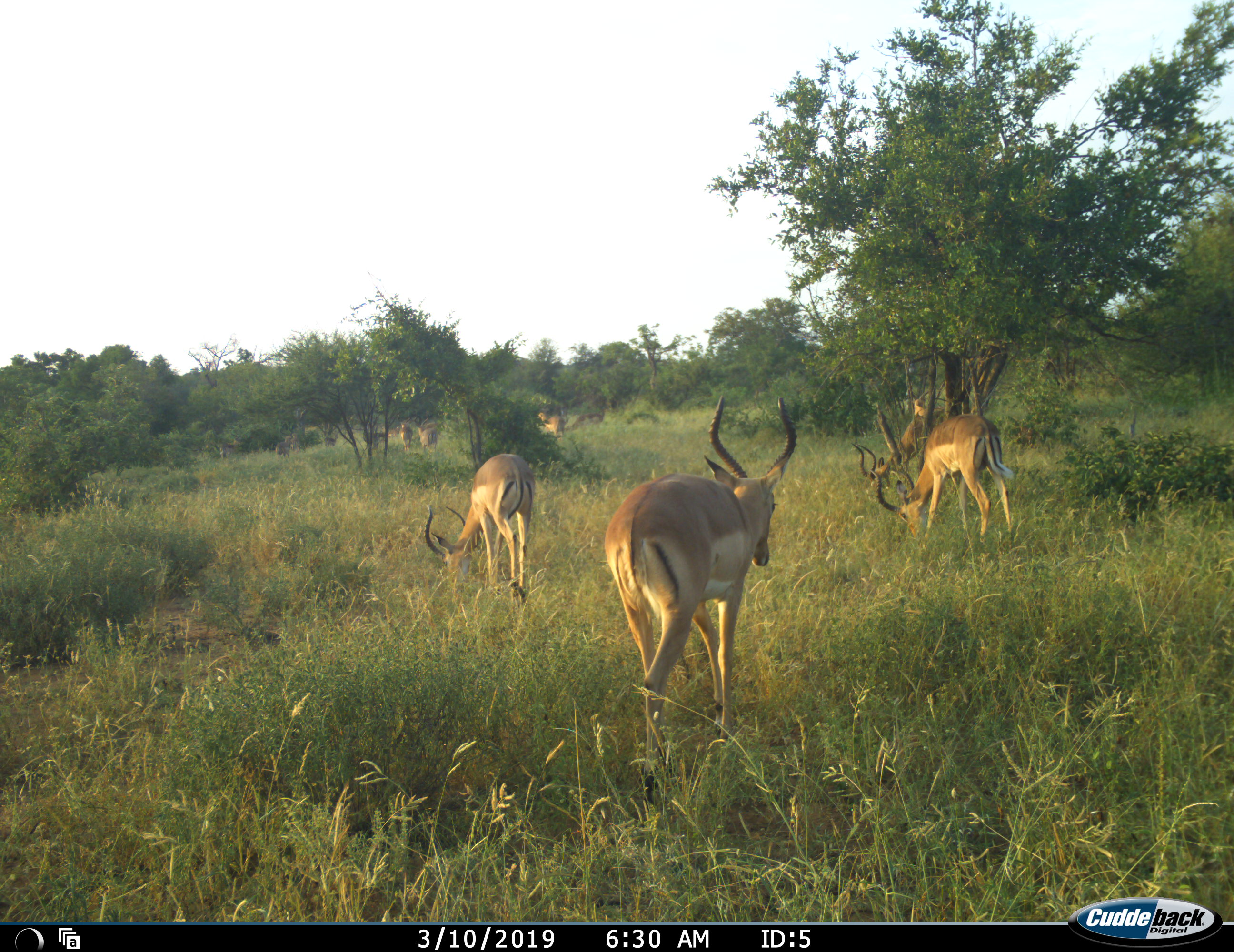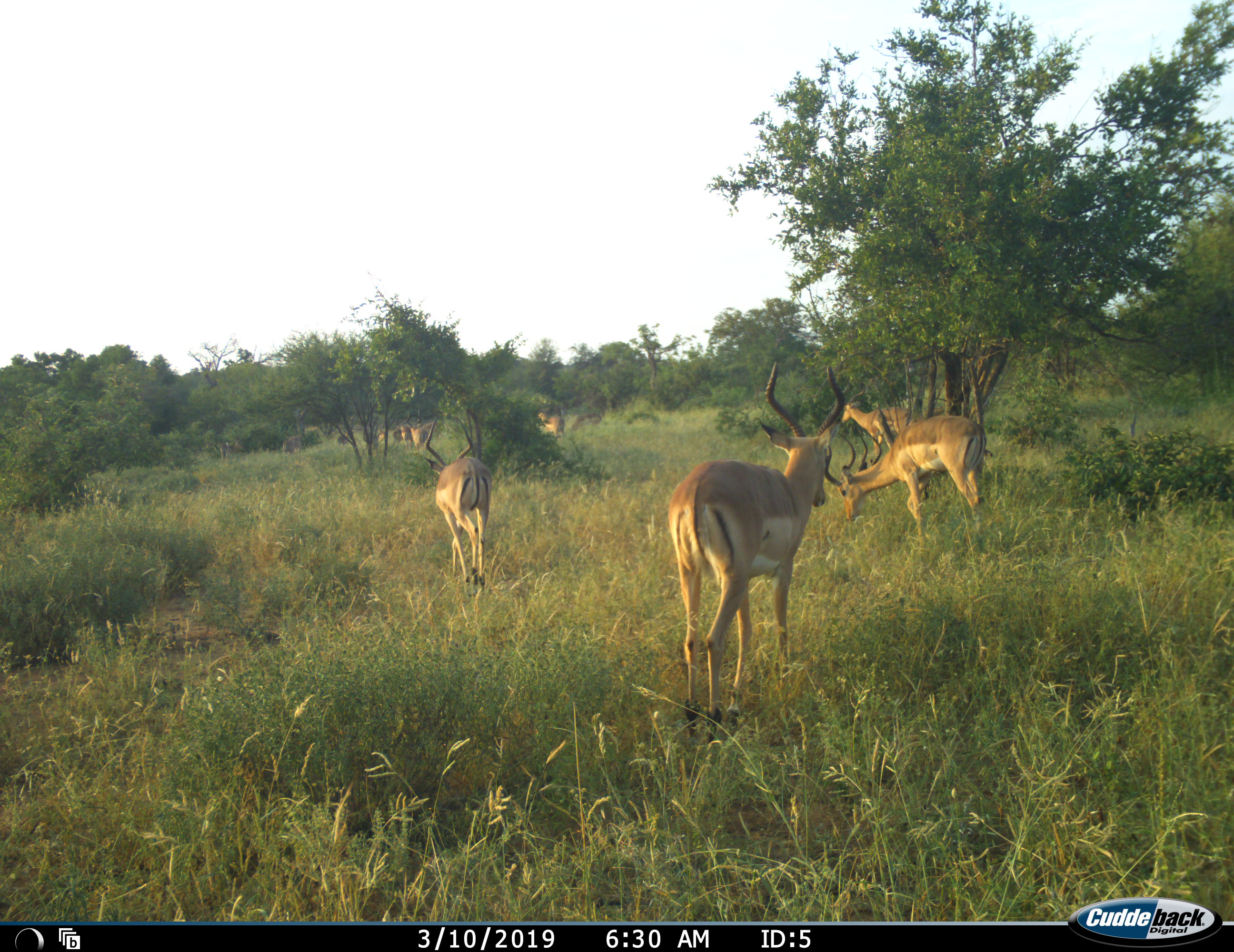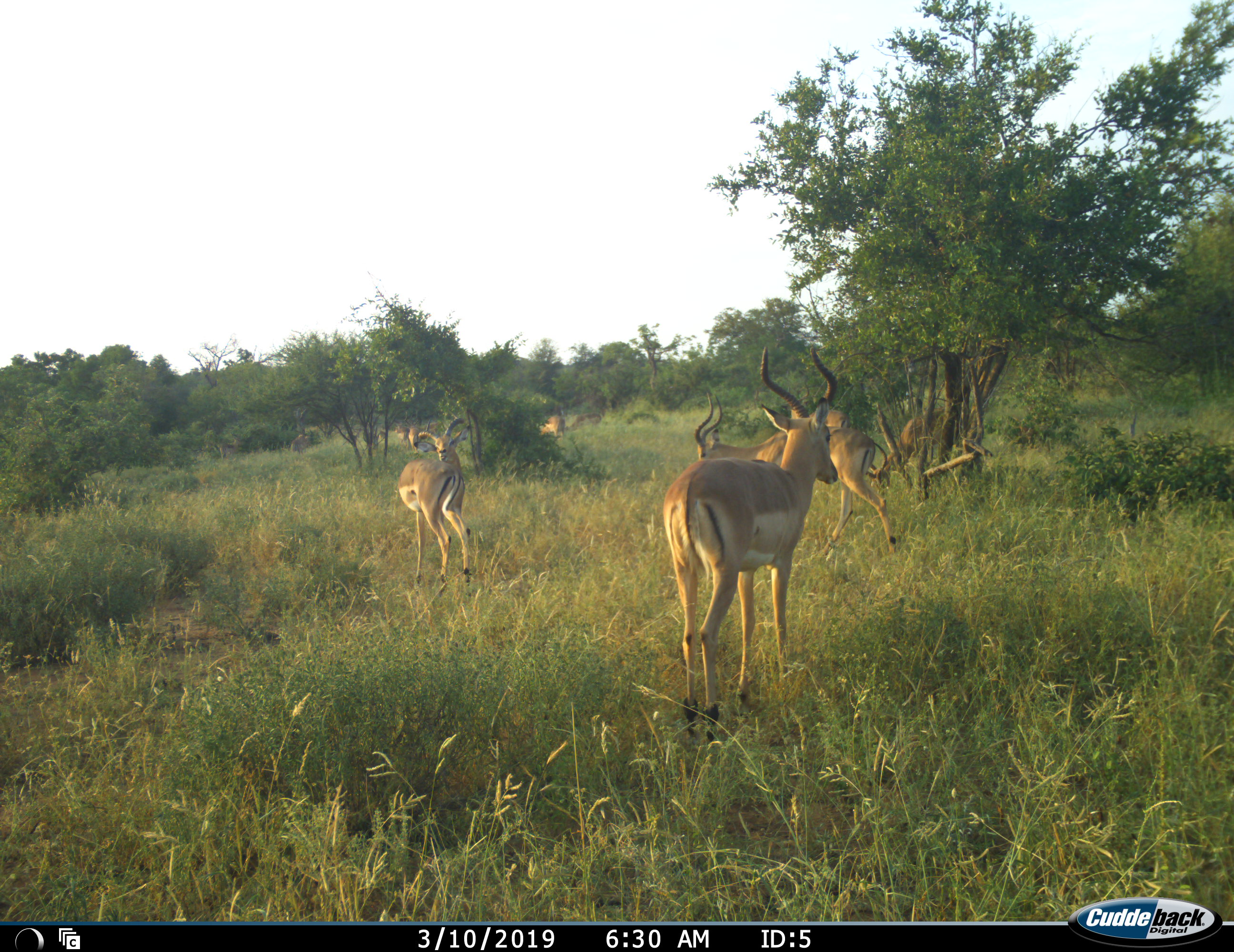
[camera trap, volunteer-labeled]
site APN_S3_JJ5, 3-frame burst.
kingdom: Animalia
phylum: Chordata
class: Mammalia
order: Artiodactyla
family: Bovidae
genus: Aepyceros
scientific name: Aepyceros melampus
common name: impala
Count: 11-50.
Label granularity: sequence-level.